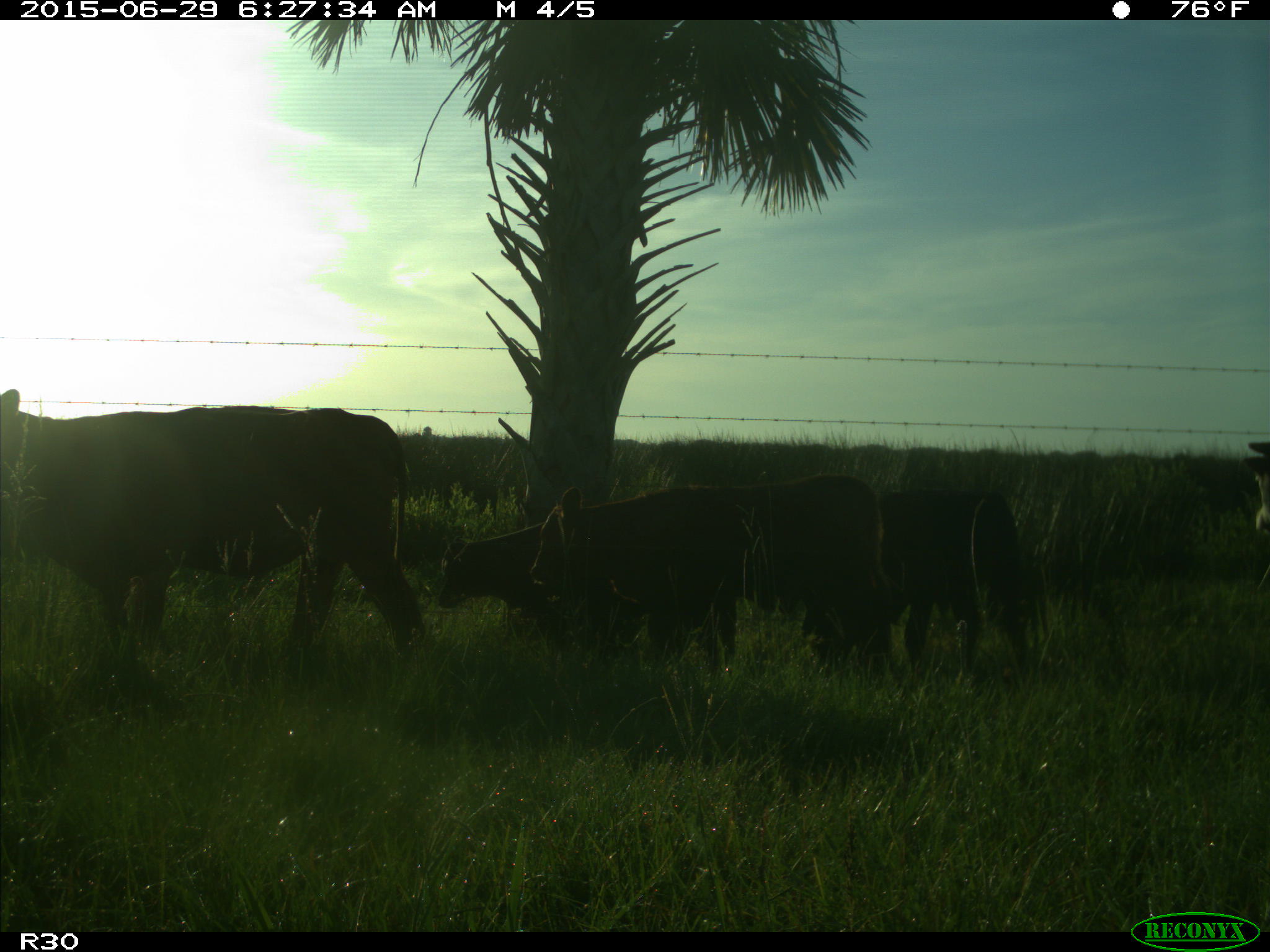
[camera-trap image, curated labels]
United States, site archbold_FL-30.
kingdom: Animalia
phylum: Chordata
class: Mammalia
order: Artiodactyla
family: Bovidae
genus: Bos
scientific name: Bos taurus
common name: domestic cow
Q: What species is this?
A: Bos taurus (domestic cow).